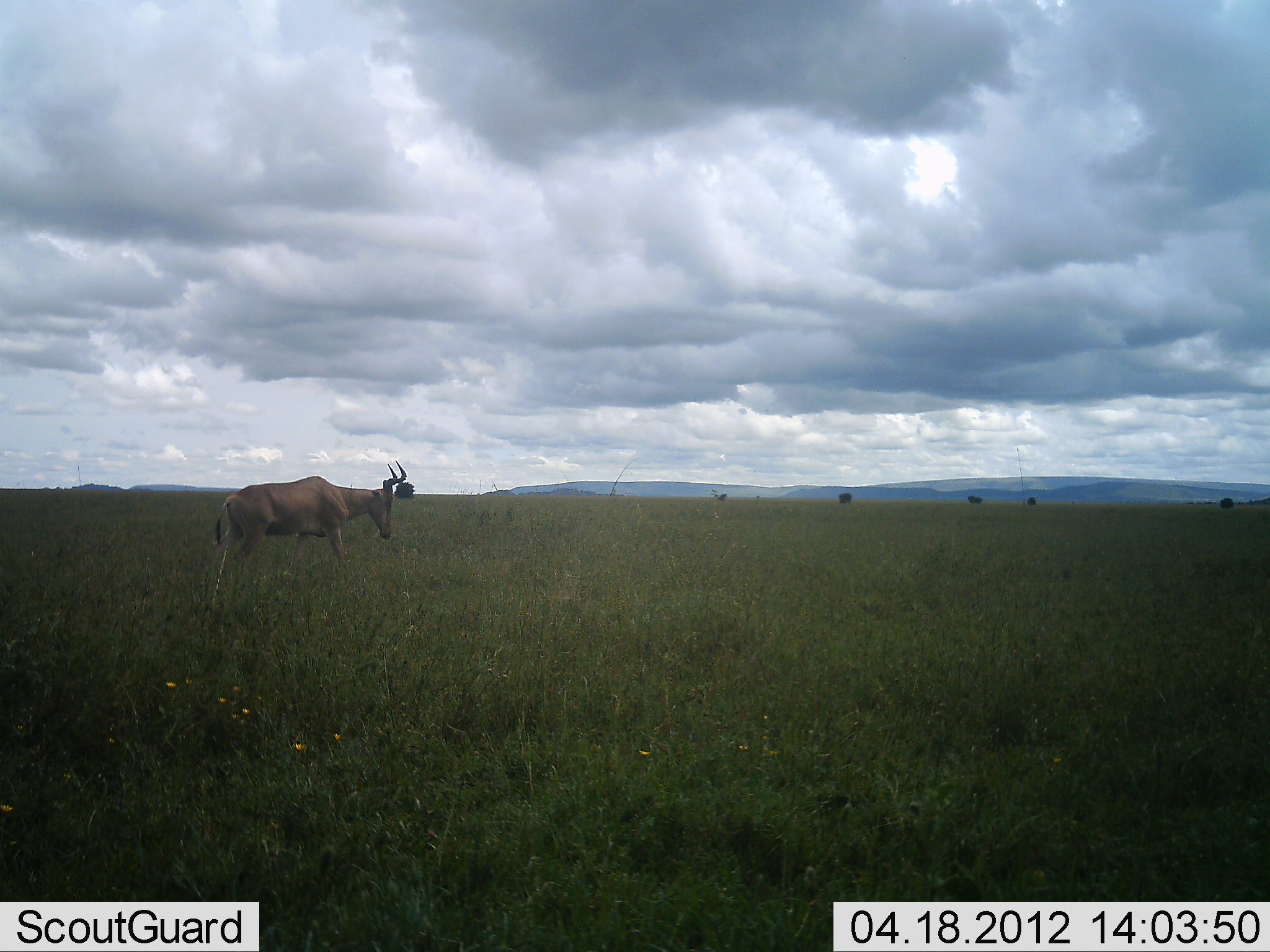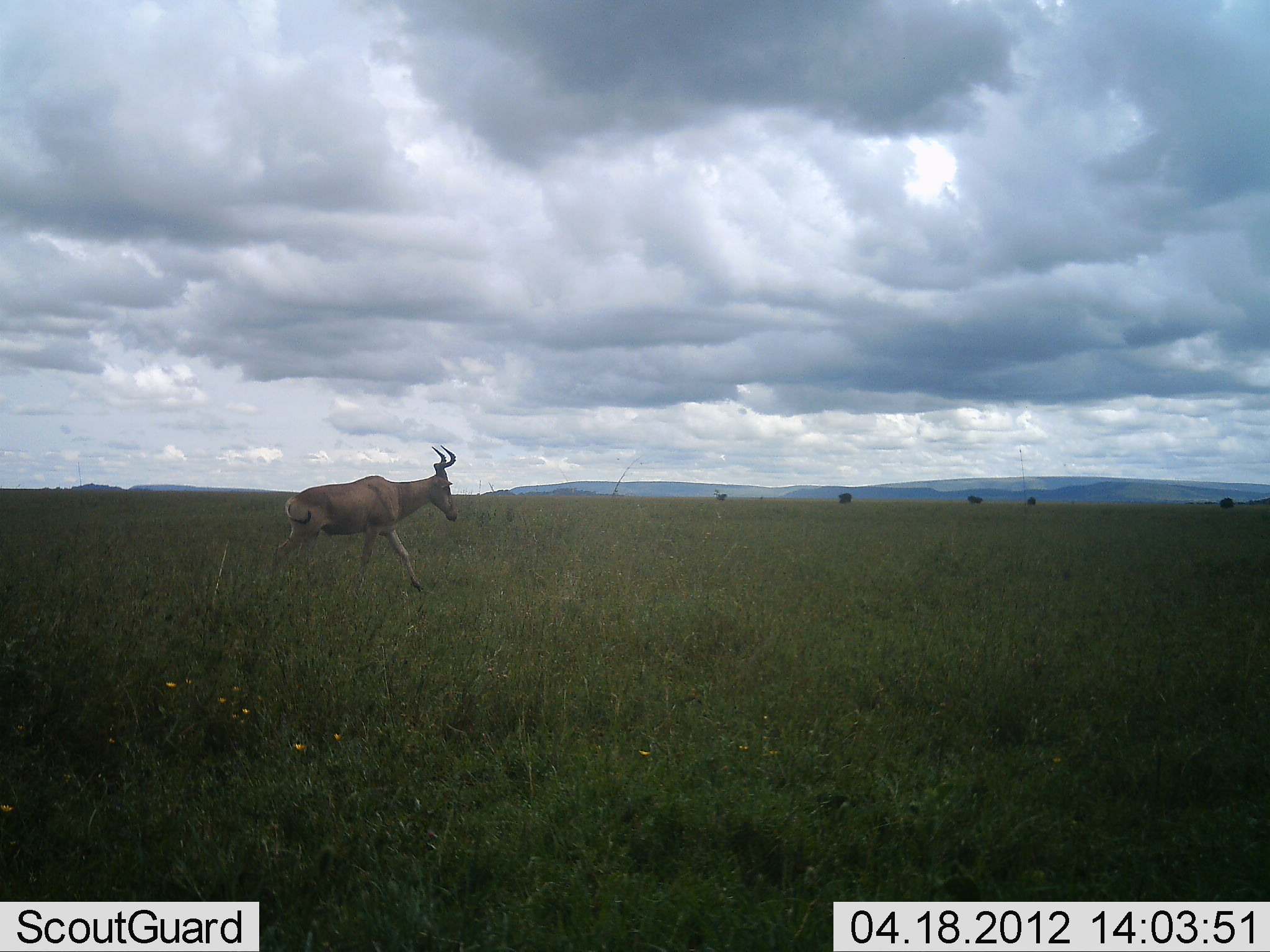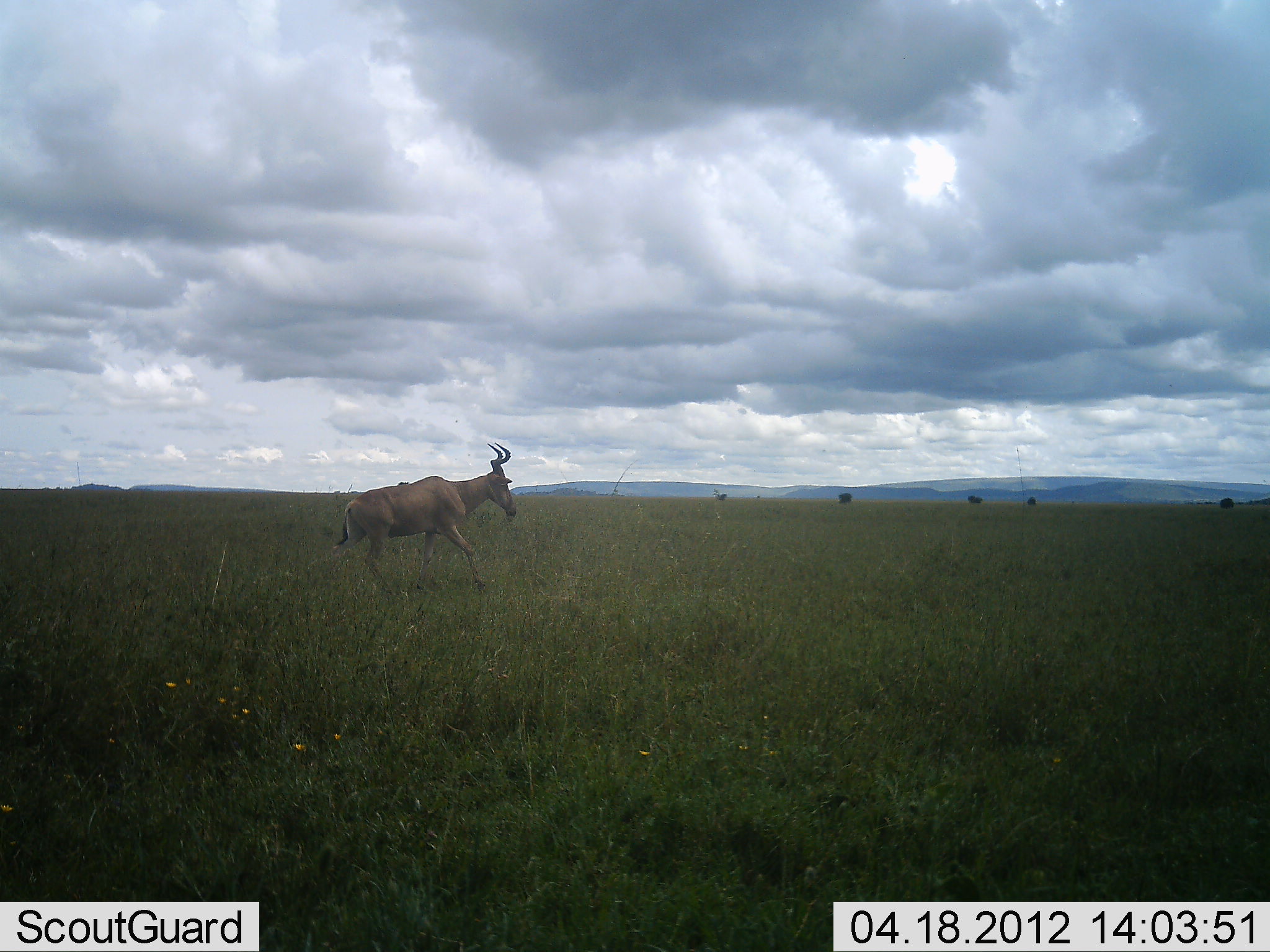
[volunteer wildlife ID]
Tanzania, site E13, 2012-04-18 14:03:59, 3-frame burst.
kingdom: Animalia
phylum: Chordata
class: Mammalia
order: Artiodactyla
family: Bovidae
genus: Alcelaphus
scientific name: Alcelaphus buselaphus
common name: hartebeest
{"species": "hartebeest (Alcelaphus buselaphus)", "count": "1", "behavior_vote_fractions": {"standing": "0%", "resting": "0%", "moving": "100%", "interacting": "0%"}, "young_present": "0%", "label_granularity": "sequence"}